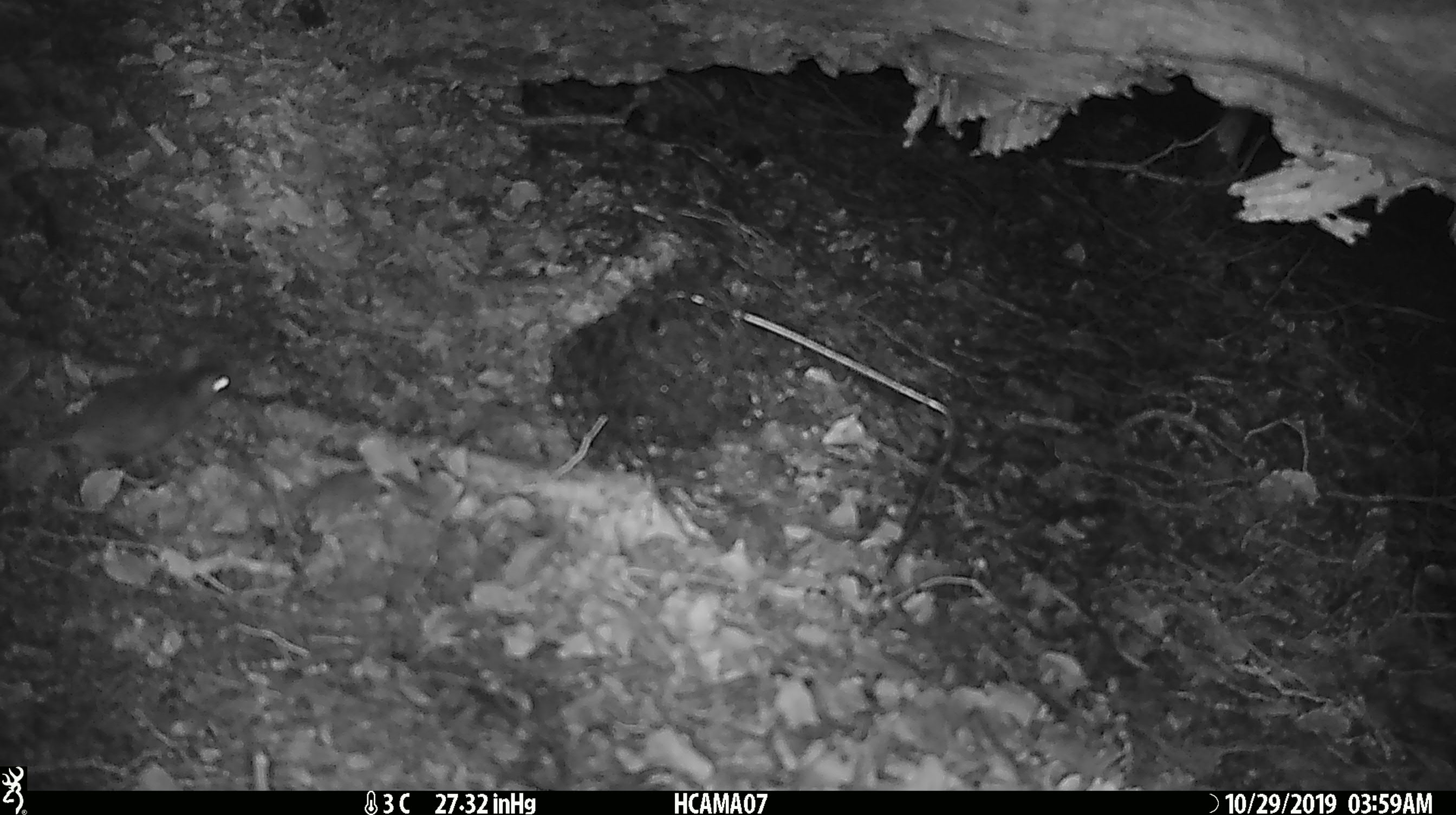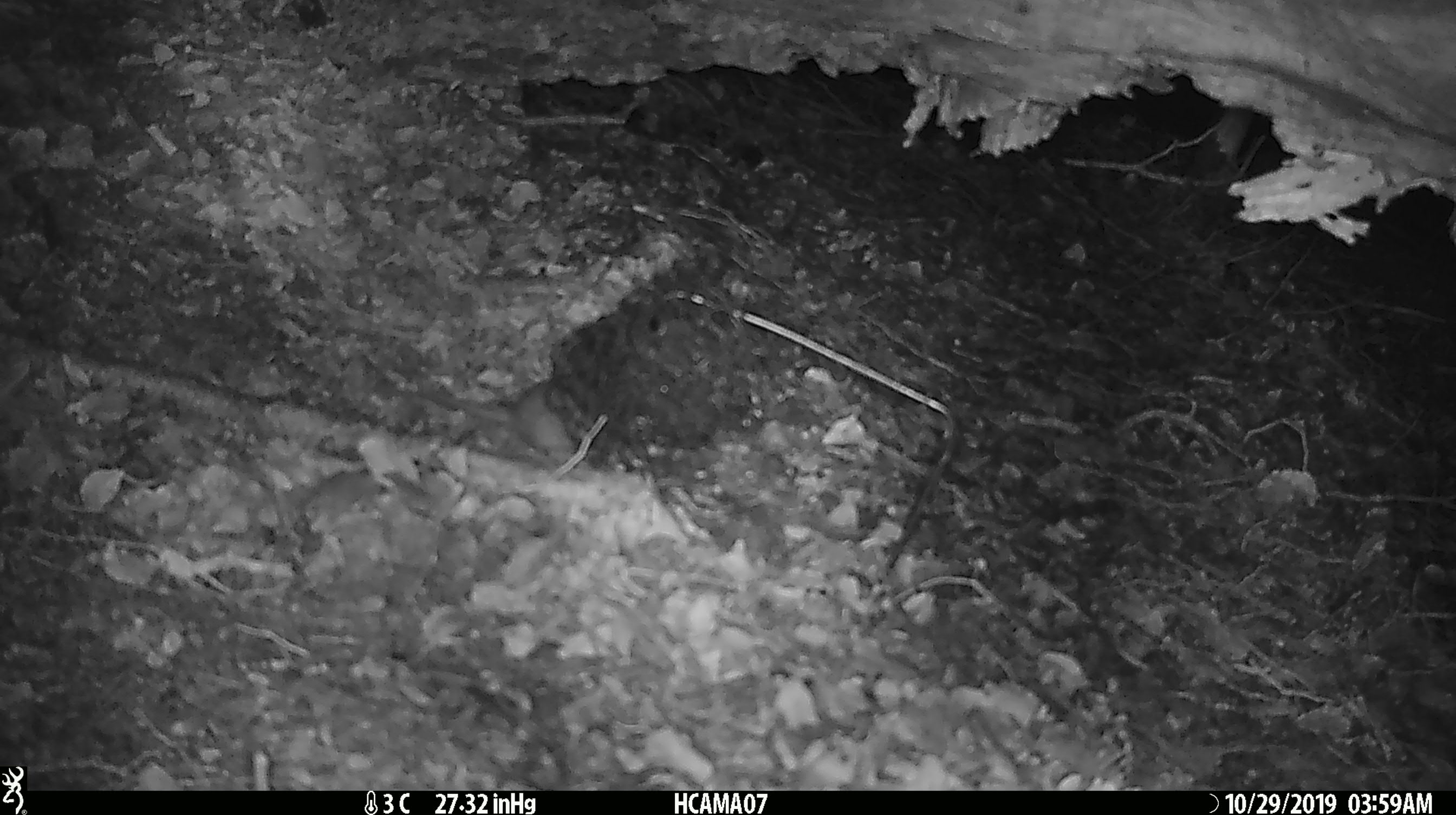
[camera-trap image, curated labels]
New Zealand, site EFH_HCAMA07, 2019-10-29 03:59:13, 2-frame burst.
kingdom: Animalia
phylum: Chordata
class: Mammalia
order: Rodentia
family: Muridae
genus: Mus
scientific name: Mus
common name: mouse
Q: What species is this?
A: Mouse (Mus).